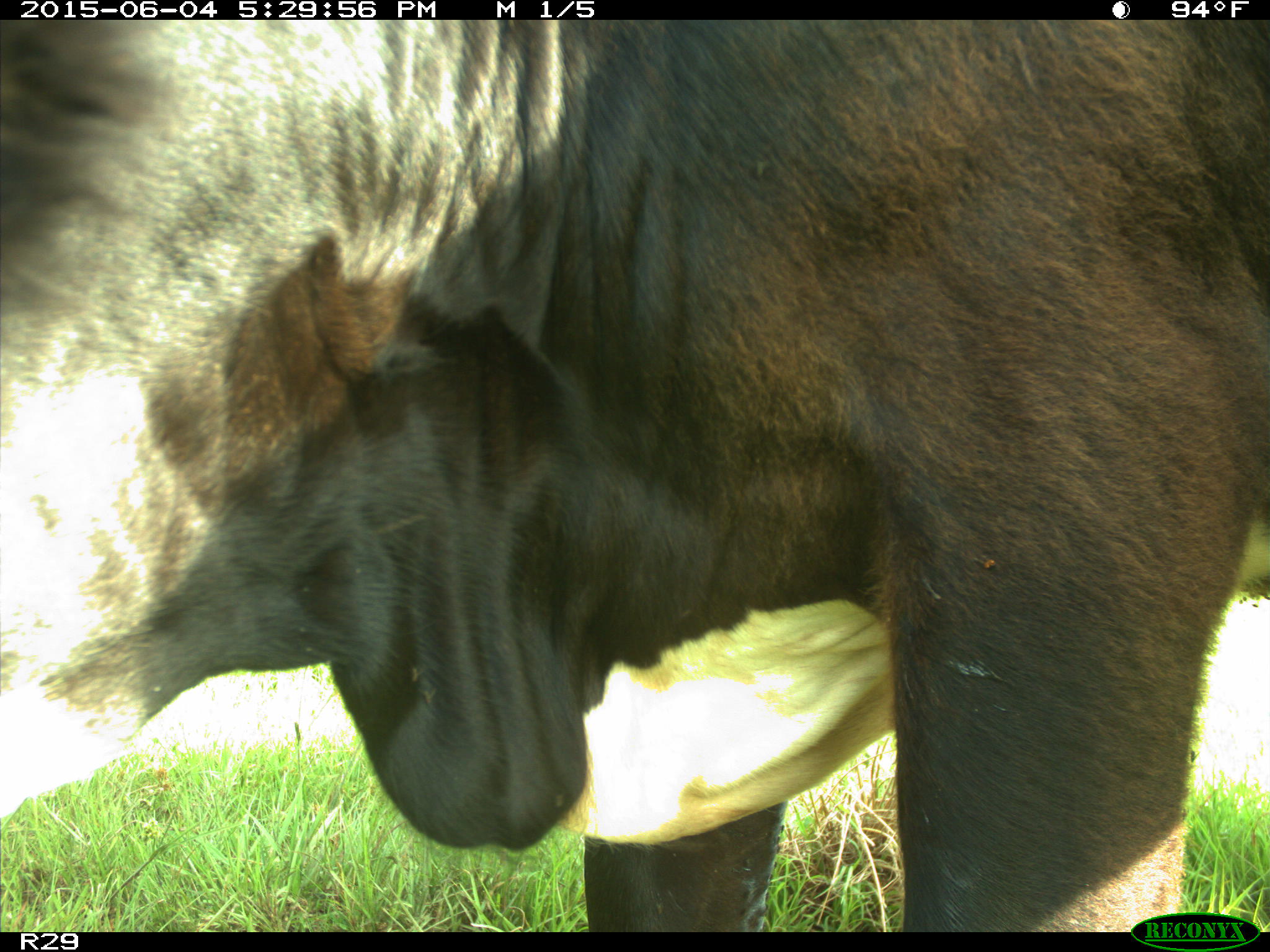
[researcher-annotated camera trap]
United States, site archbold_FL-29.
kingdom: Animalia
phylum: Chordata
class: Mammalia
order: Artiodactyla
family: Bovidae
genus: Bos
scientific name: Bos taurus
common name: domestic cow